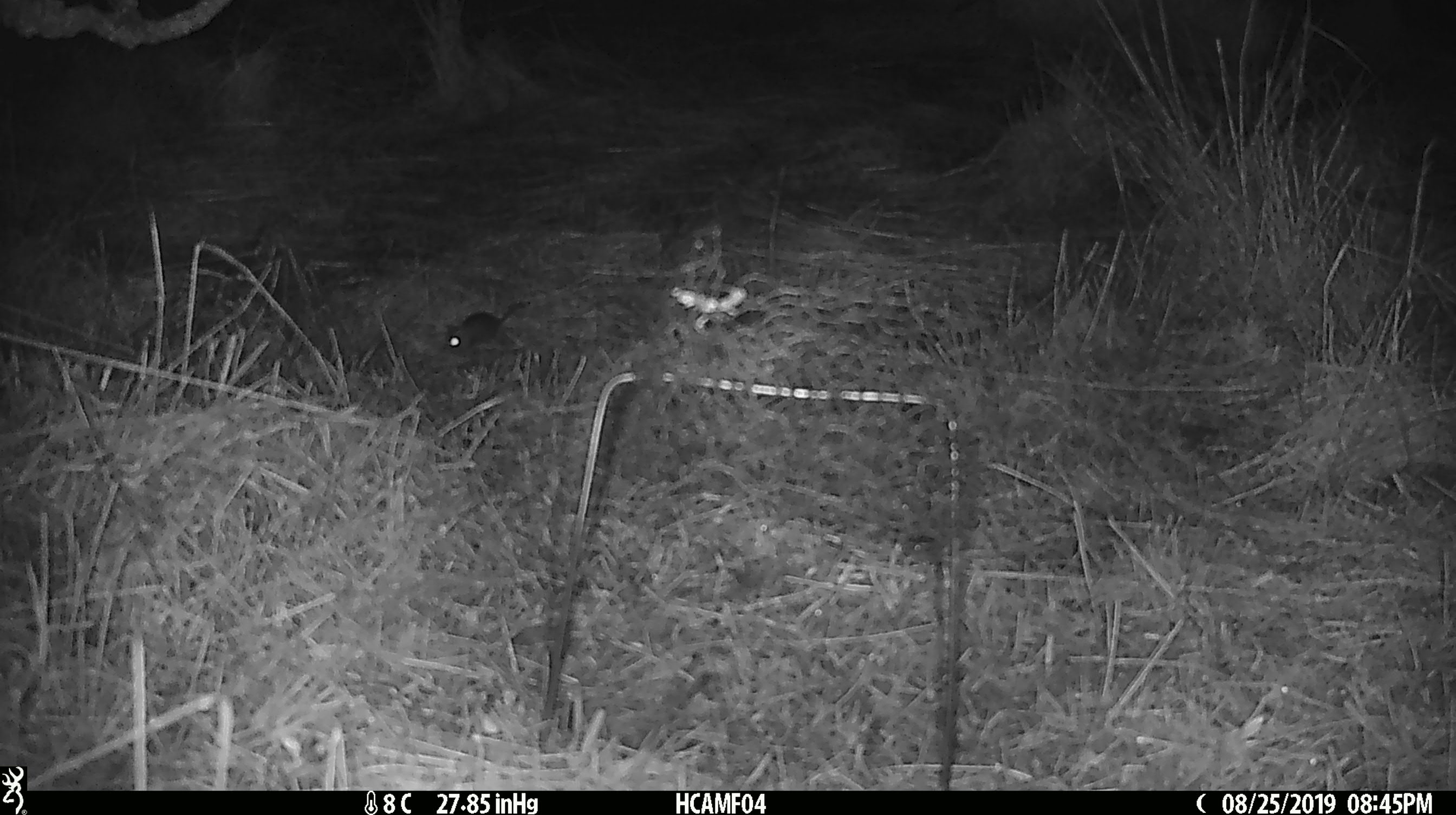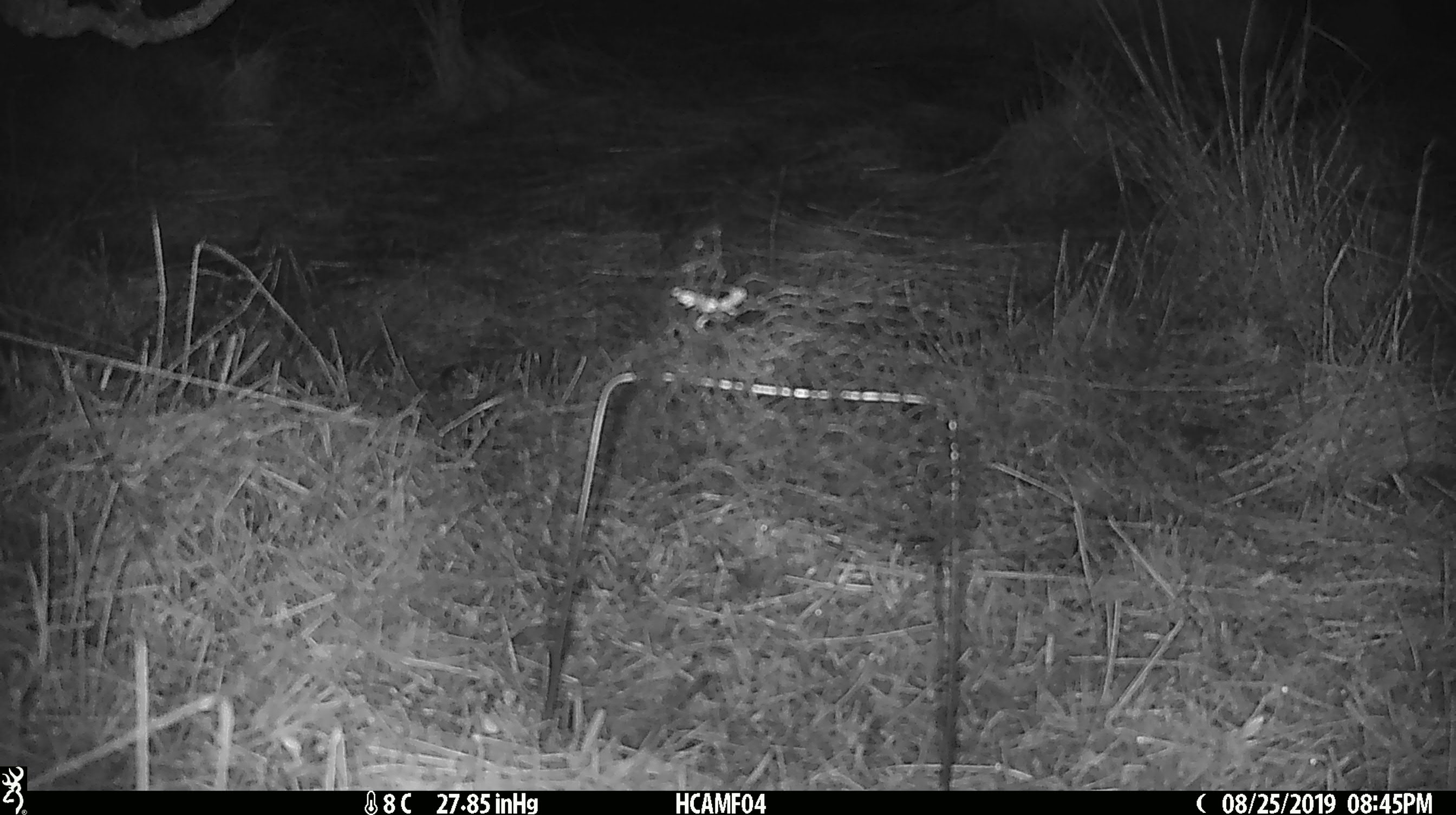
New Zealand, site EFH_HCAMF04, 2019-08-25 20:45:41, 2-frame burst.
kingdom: Animalia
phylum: Chordata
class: Mammalia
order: Rodentia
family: Muridae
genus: Mus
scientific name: Mus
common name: mouse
Mouse (Mus).